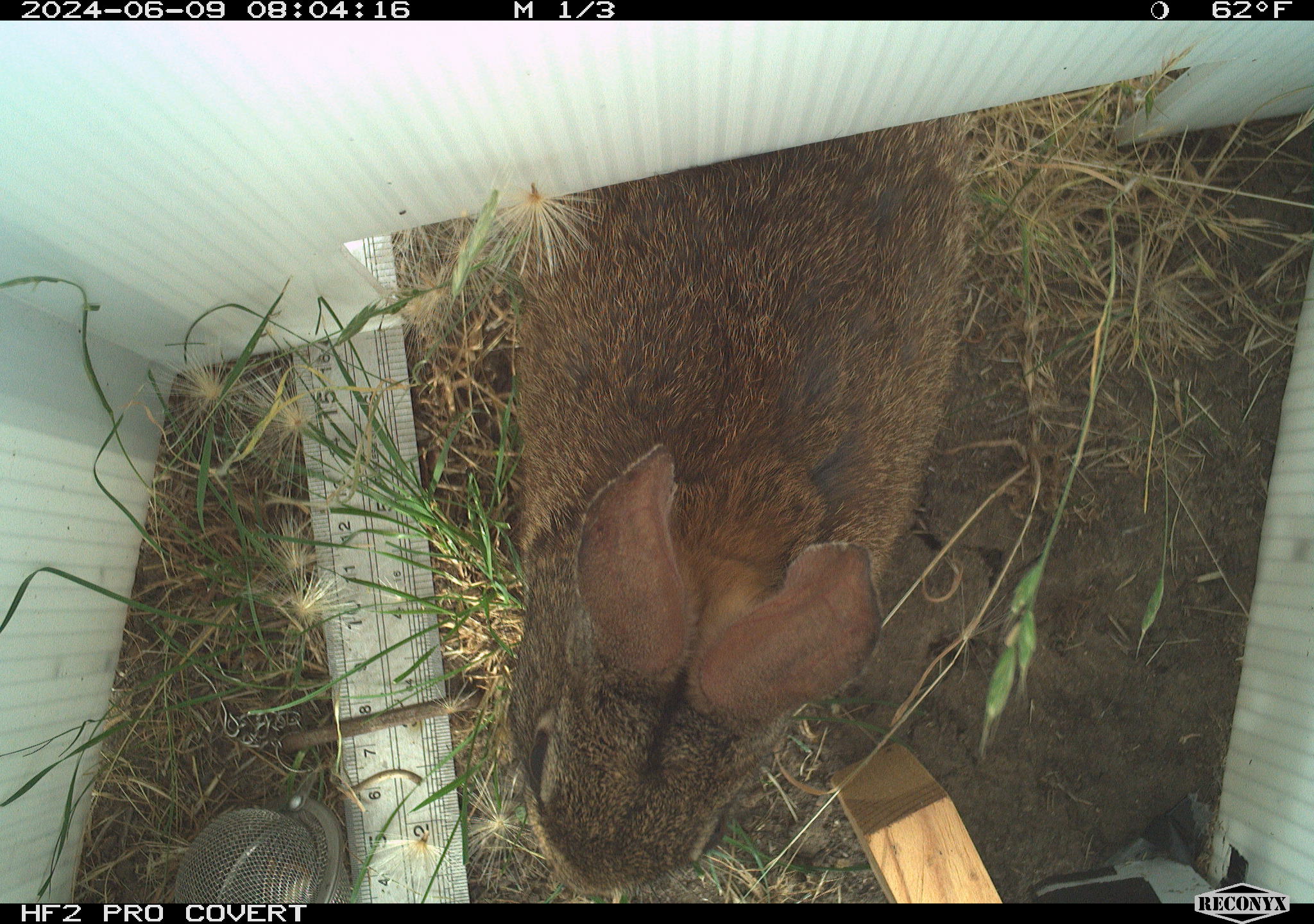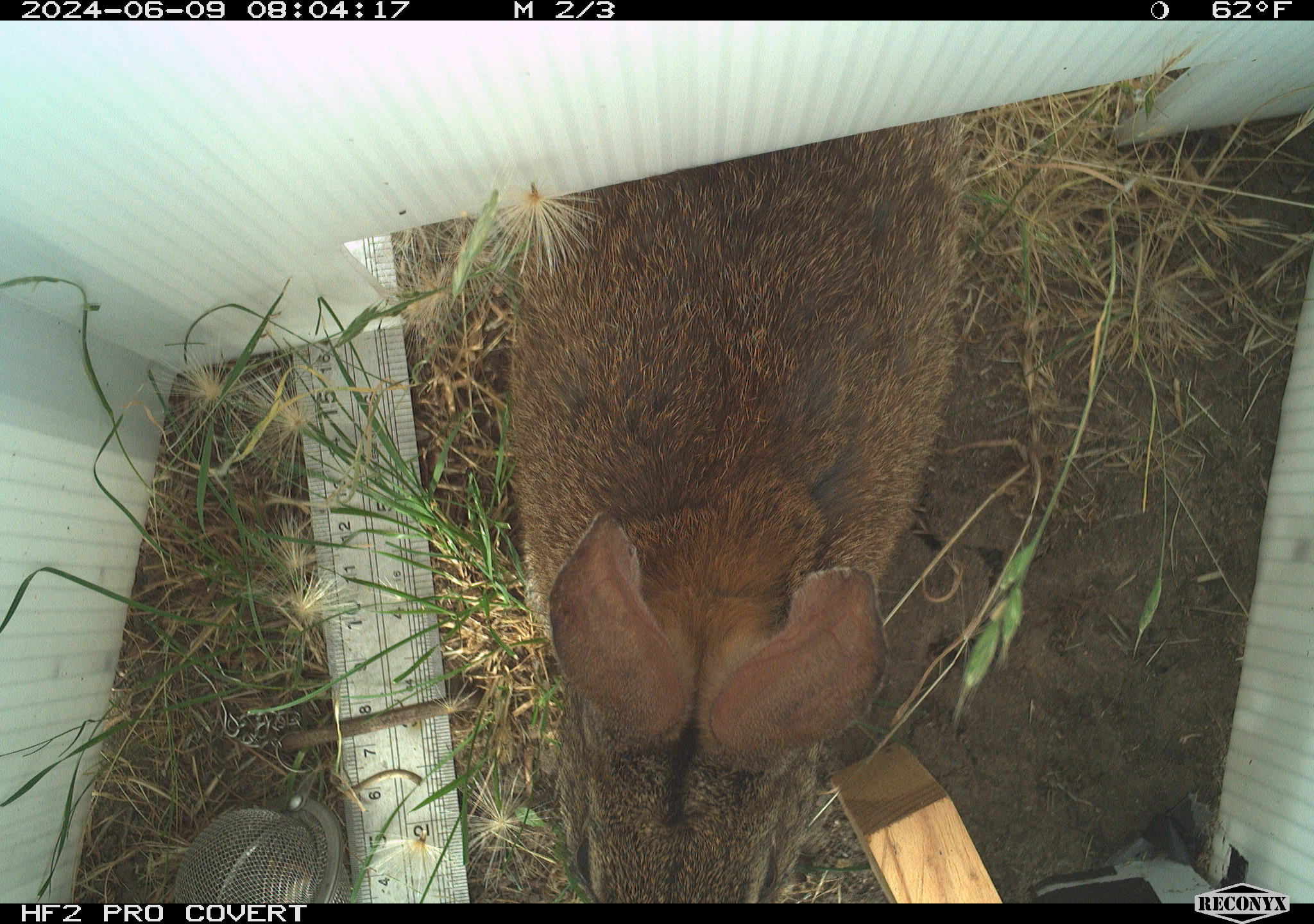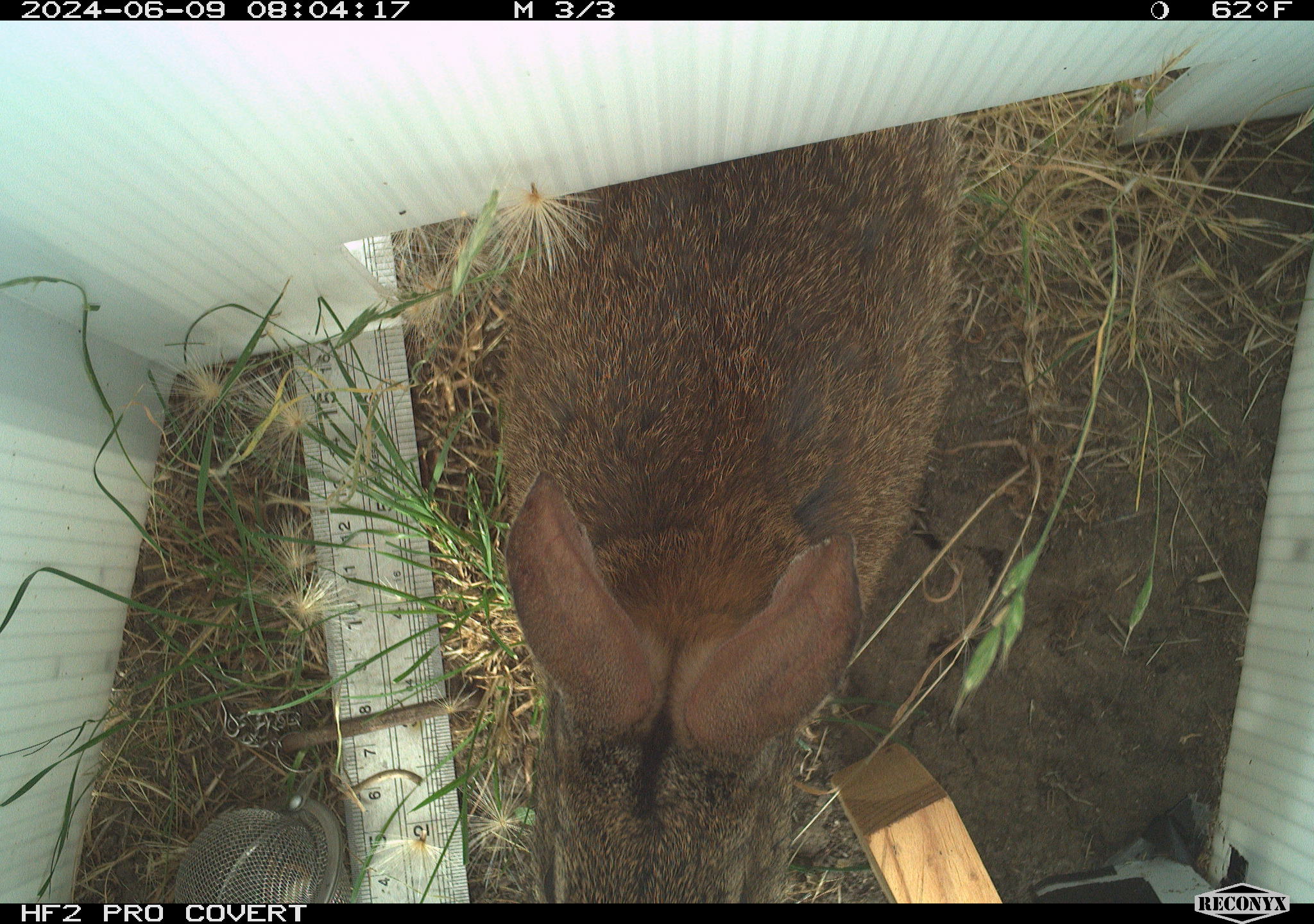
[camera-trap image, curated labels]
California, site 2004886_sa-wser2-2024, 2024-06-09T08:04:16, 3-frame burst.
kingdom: Animalia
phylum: Chordata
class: Mammalia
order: Lagomorpha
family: Leporidae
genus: Sylvilagus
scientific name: Sylvilagus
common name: cottontail rabbits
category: sylvilagus species